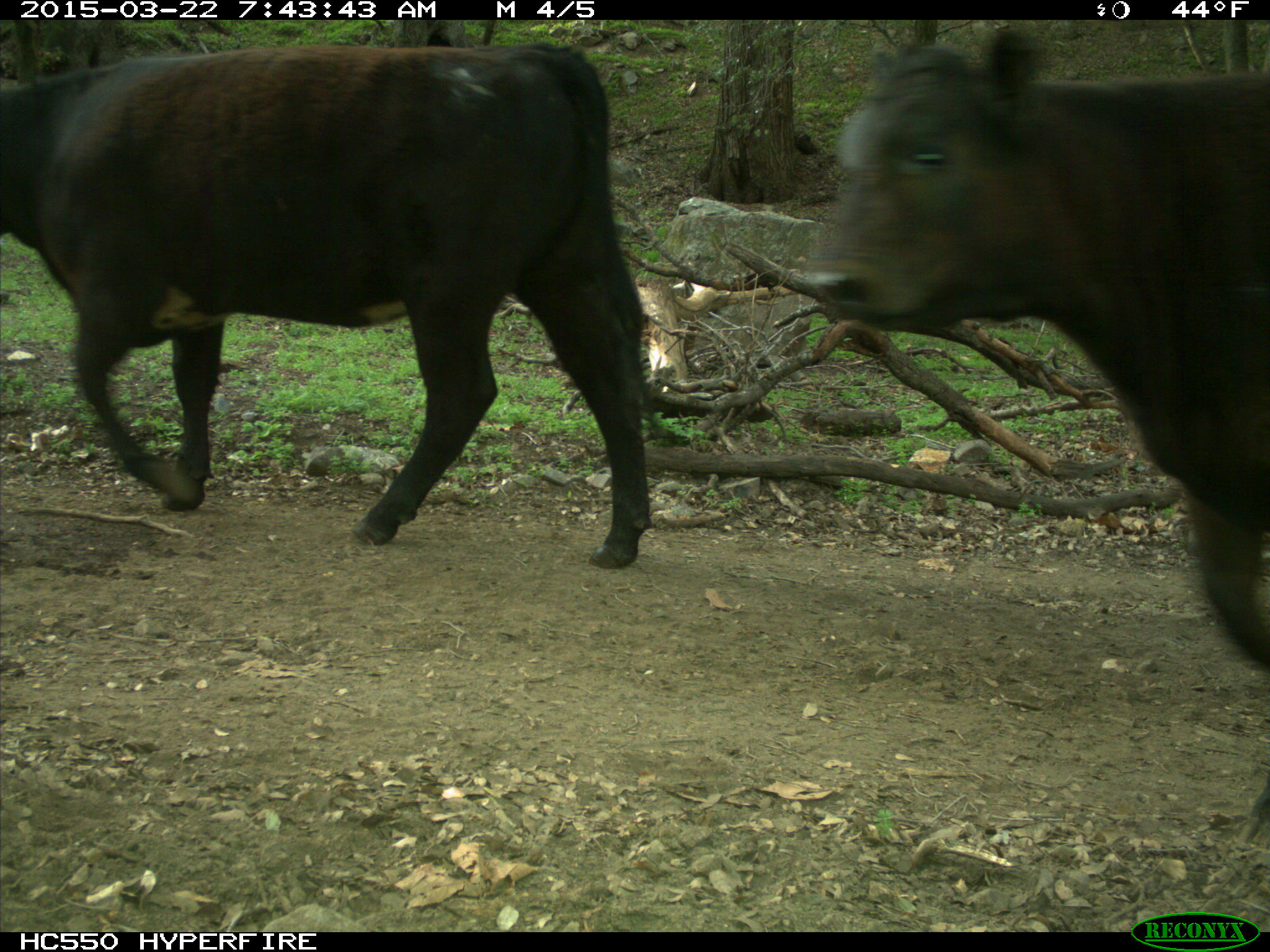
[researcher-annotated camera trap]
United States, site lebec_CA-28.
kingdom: Animalia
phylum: Chordata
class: Mammalia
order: Artiodactyla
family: Bovidae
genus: Bos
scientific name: Bos taurus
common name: domestic cow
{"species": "Bos taurus (domestic cow)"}